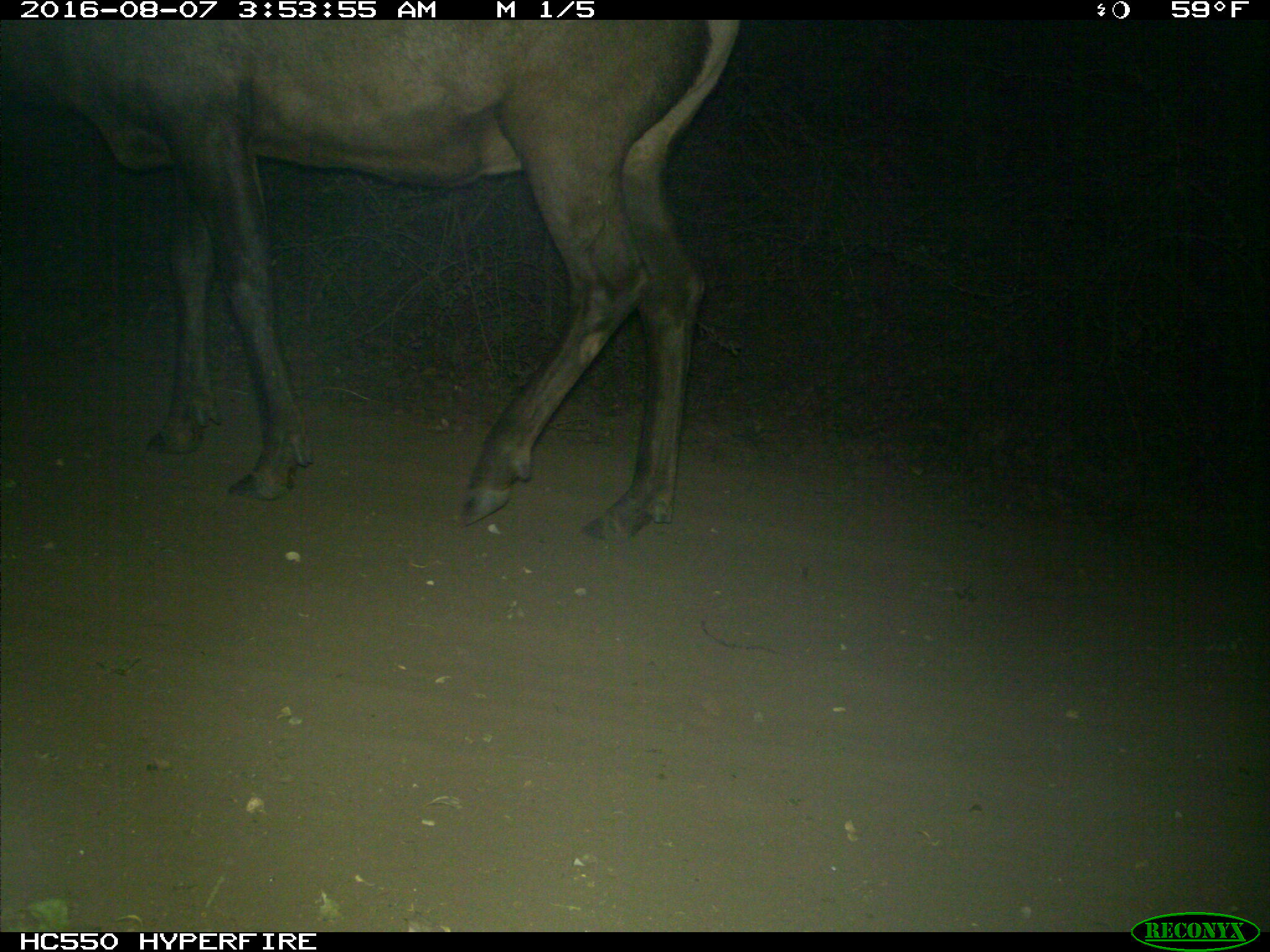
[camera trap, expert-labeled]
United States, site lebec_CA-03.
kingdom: Animalia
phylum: Chordata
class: Mammalia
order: Artiodactyla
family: Cervidae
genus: Cervus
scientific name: Cervus canadensis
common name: elk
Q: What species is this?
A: Cervus canadensis (elk).